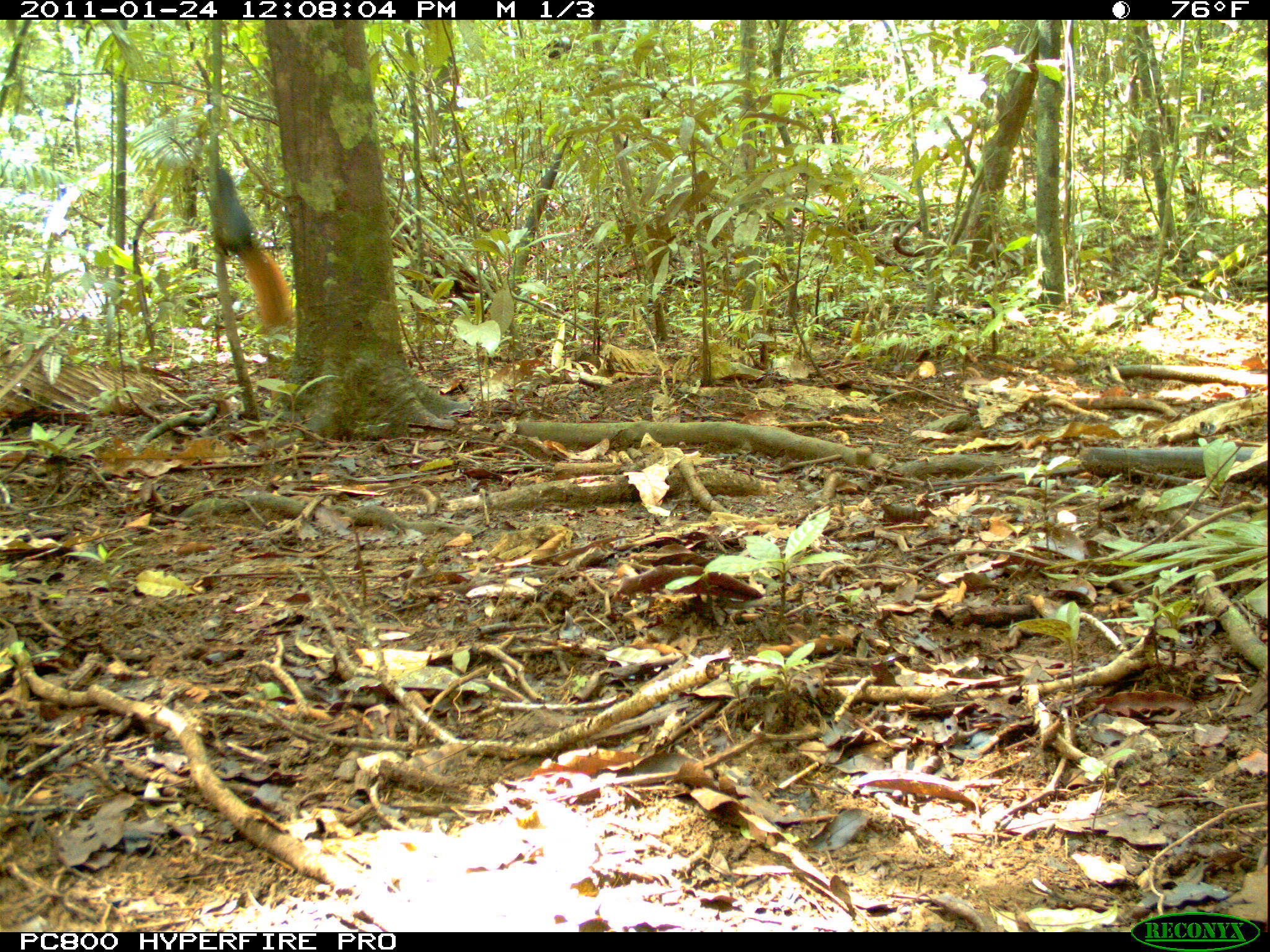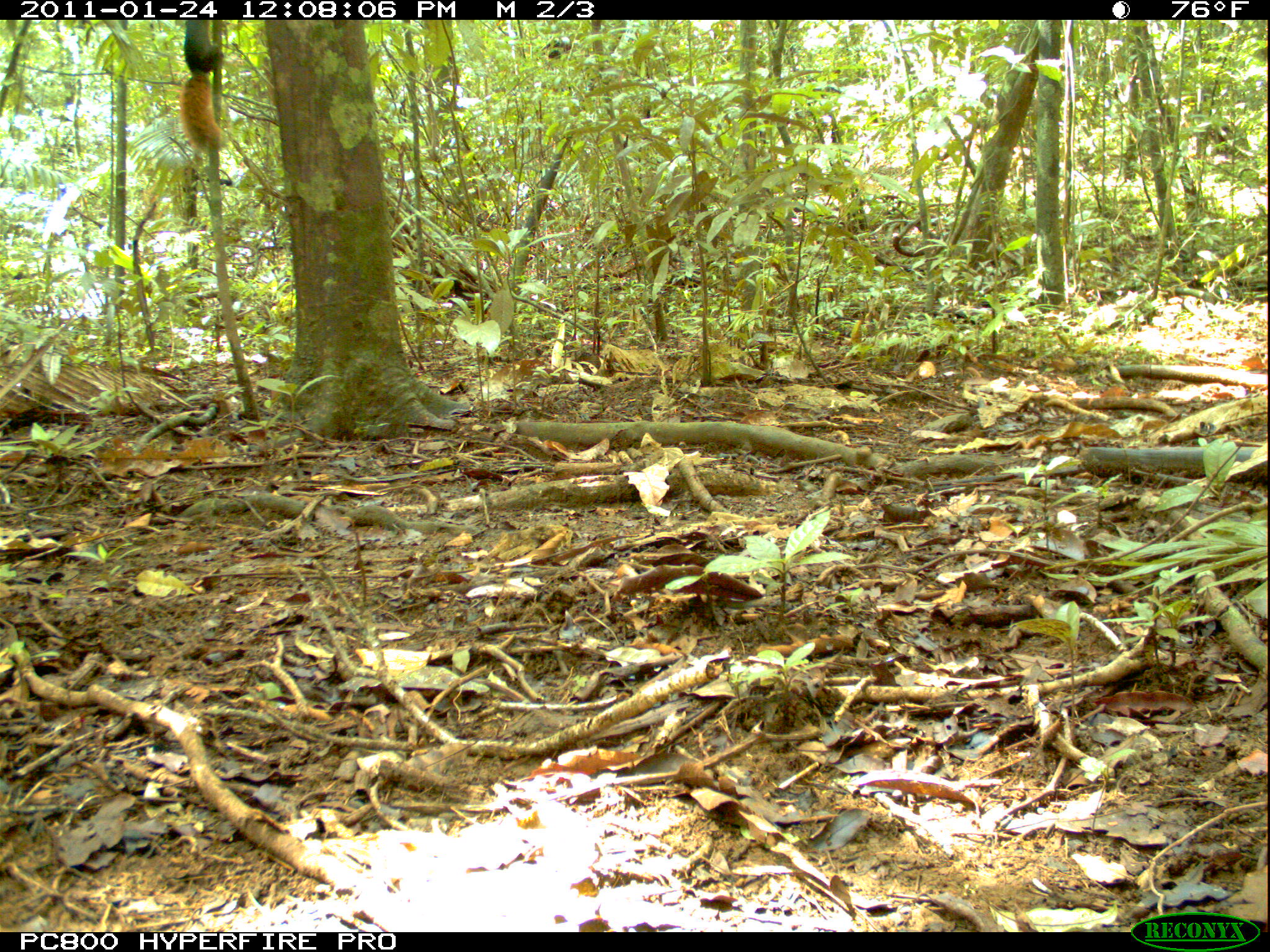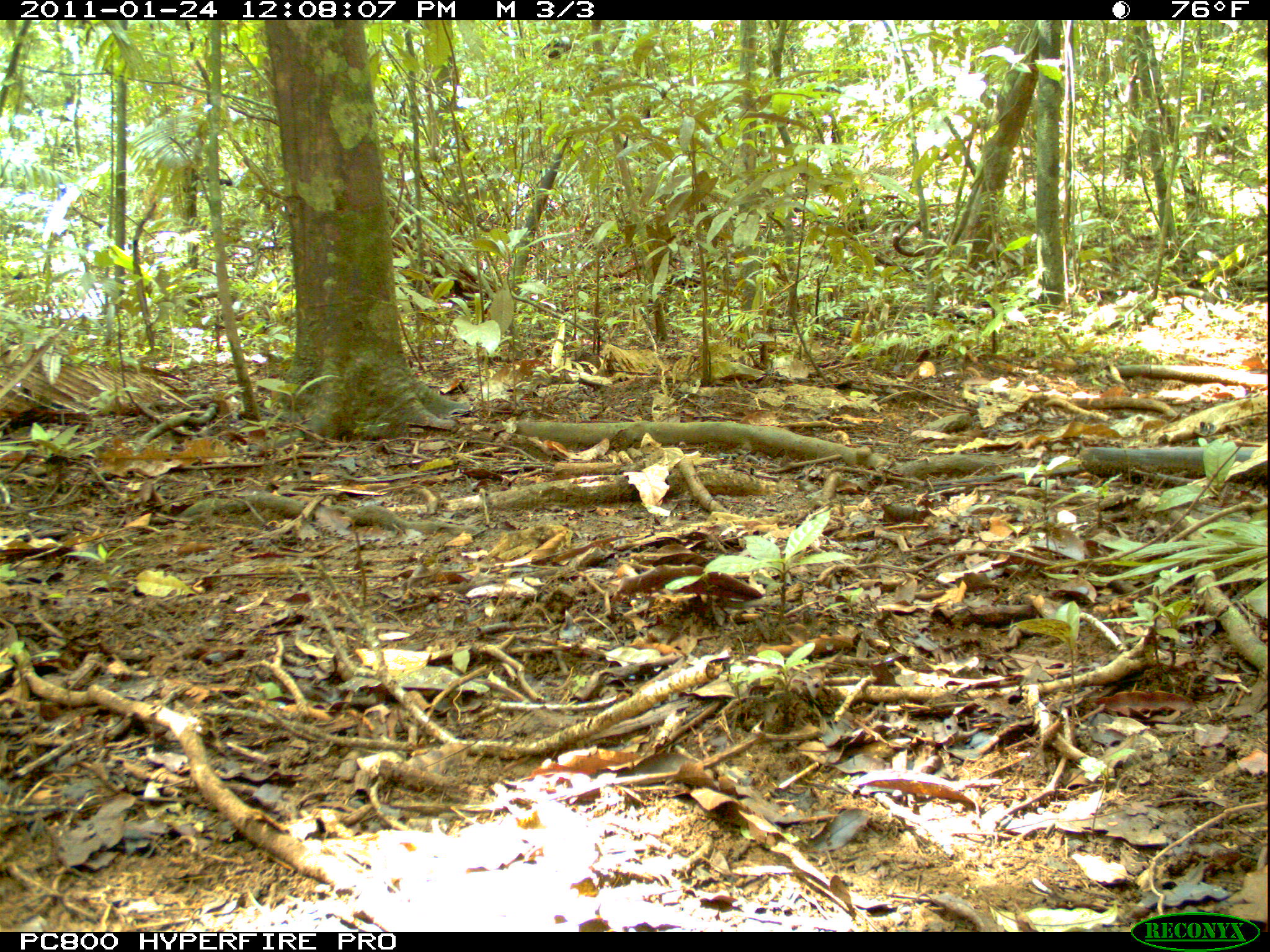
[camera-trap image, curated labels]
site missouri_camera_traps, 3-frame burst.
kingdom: Animalia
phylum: Chordata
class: Mammalia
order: Rodentia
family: Sciuridae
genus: Tamiasciurus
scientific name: Tamiasciurus hudsonicus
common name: red squirrel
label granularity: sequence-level